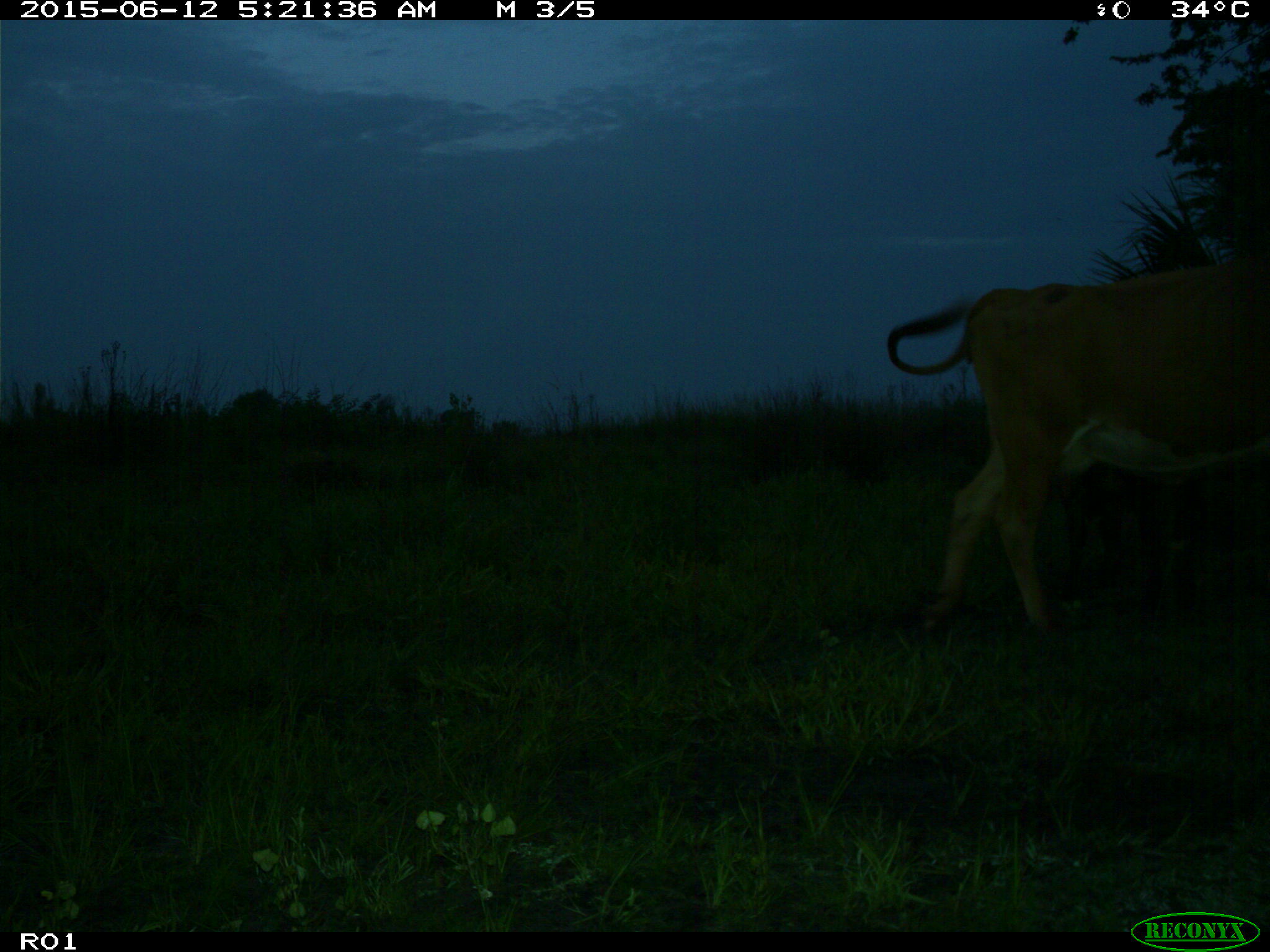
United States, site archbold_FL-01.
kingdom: Animalia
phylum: Chordata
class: Mammalia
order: Artiodactyla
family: Bovidae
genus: Bos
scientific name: Bos taurus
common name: domestic cow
Bos taurus (domestic cow).